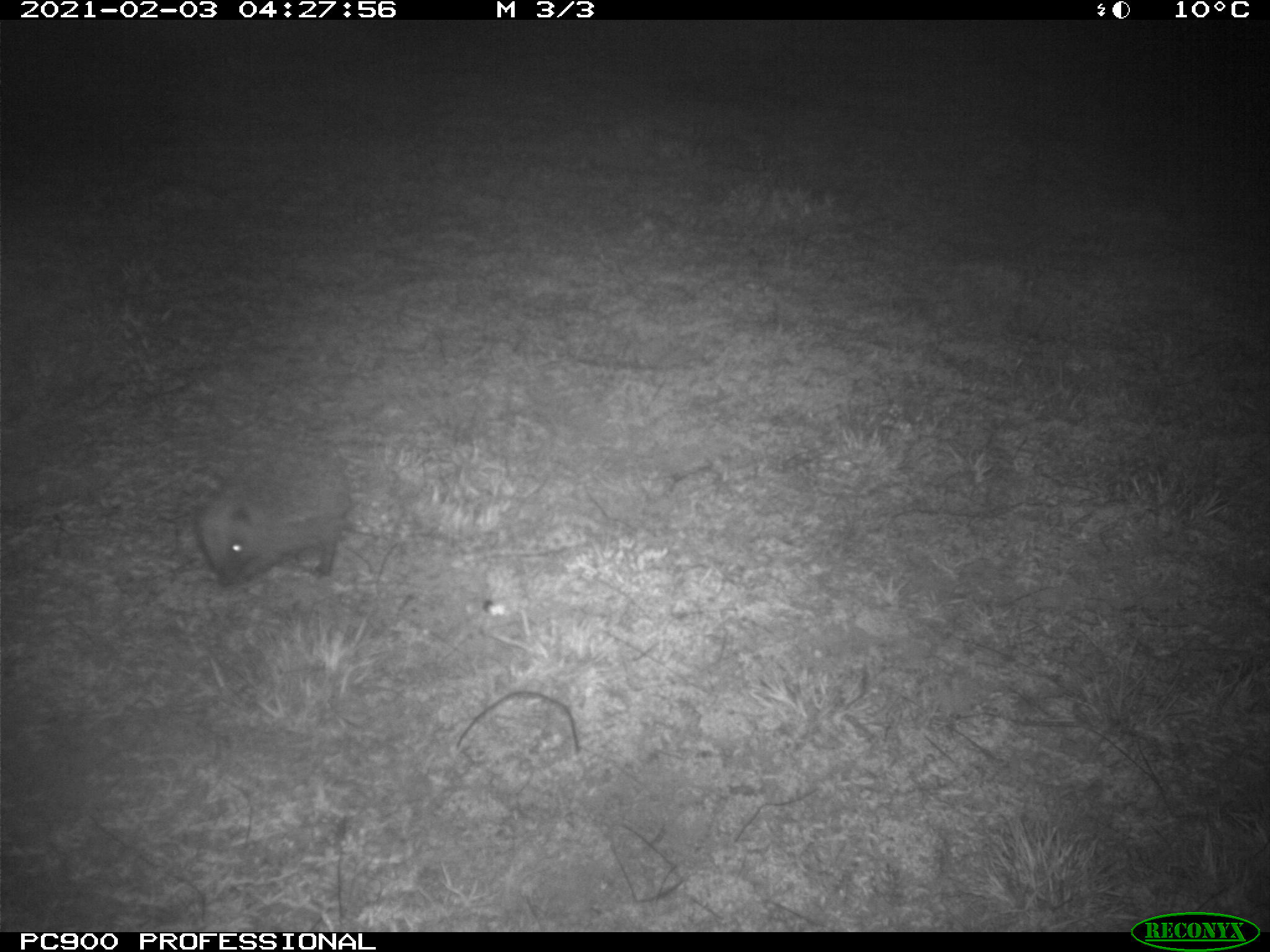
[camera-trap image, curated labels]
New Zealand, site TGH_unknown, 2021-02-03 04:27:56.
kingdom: Animalia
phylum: Chordata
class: Mammalia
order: Eulipotyphla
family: Erinaceidae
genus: Erinaceus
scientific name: Erinaceus europaeus europaeus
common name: european hedgehog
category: hedgehog